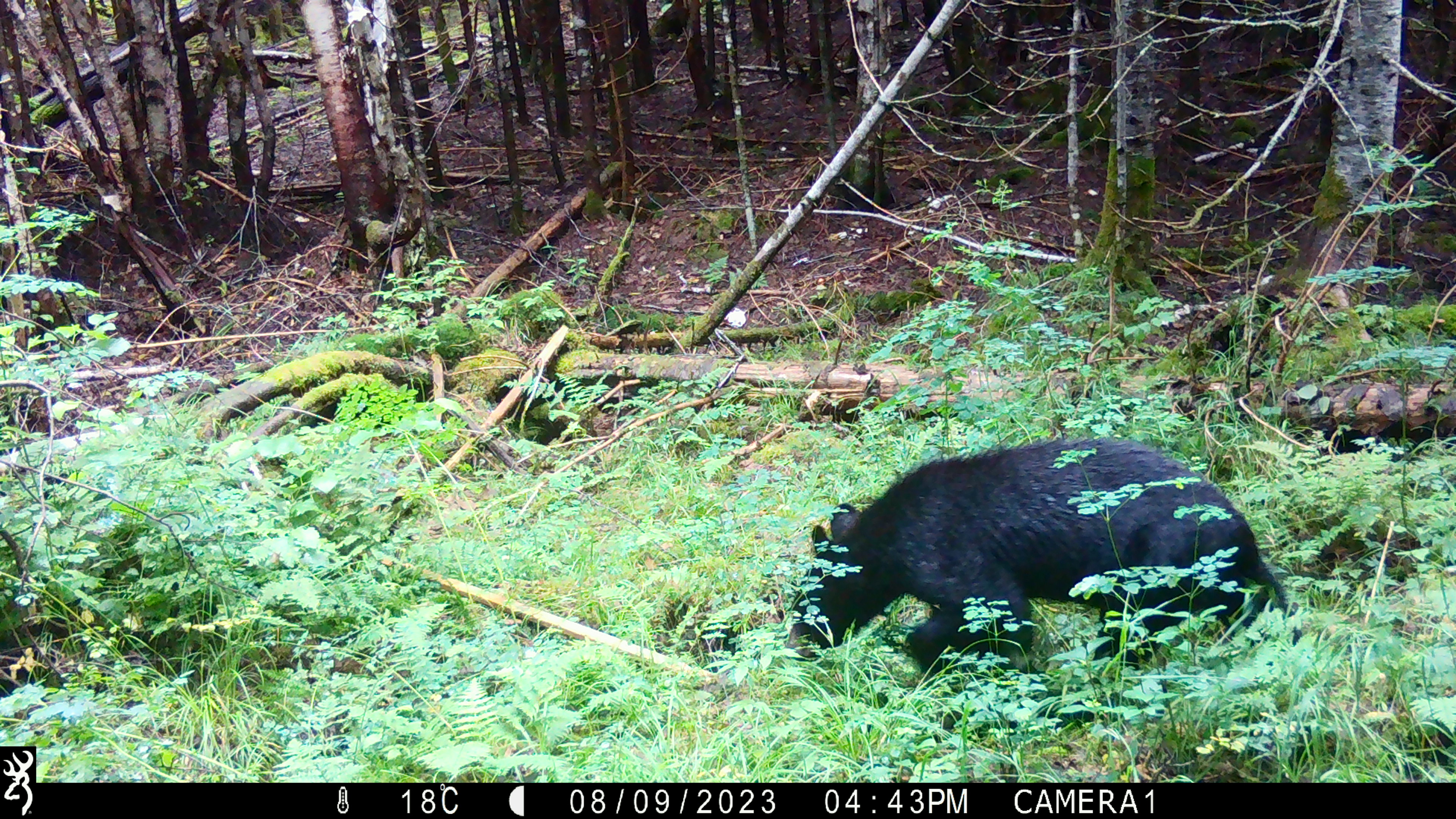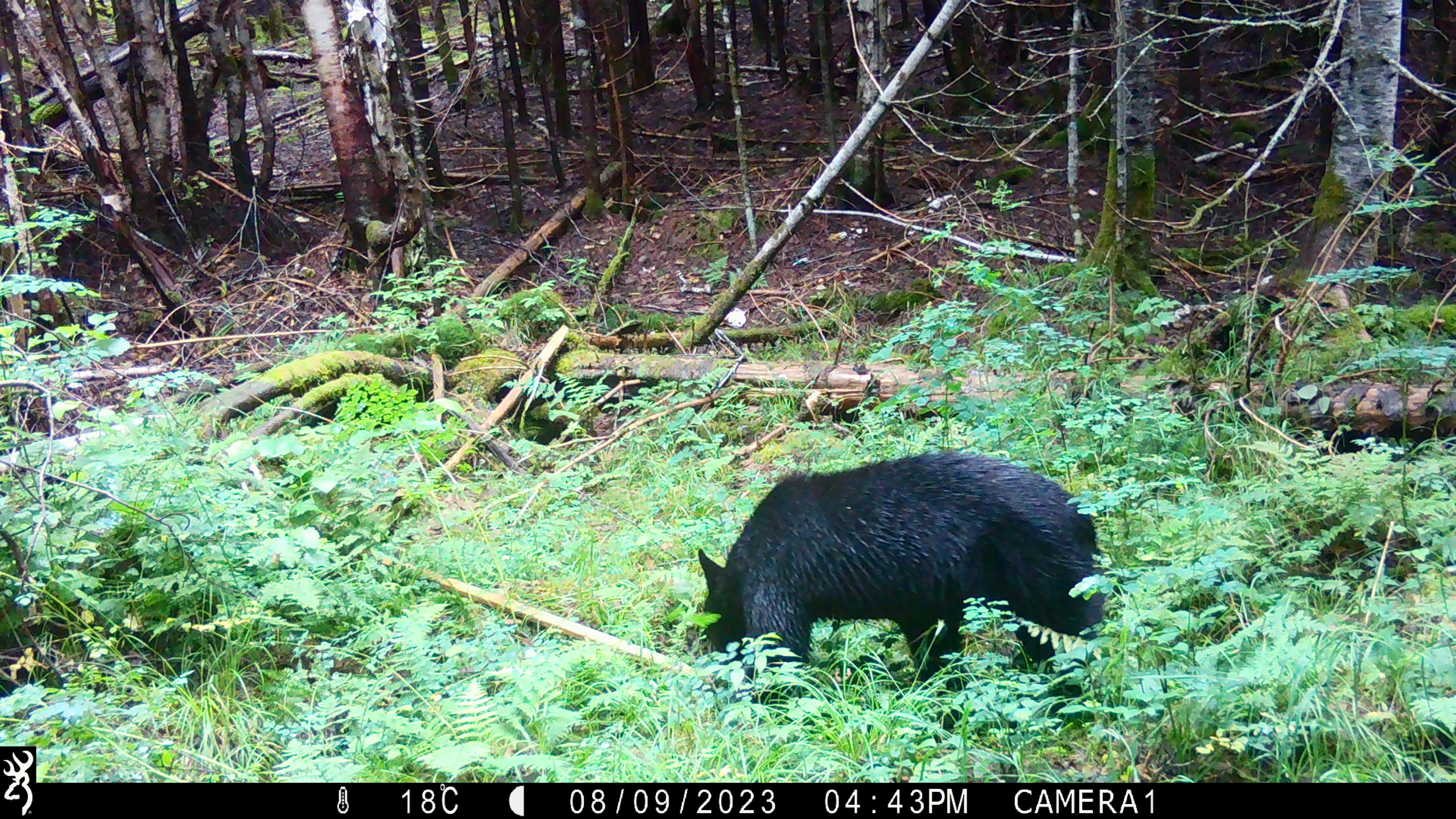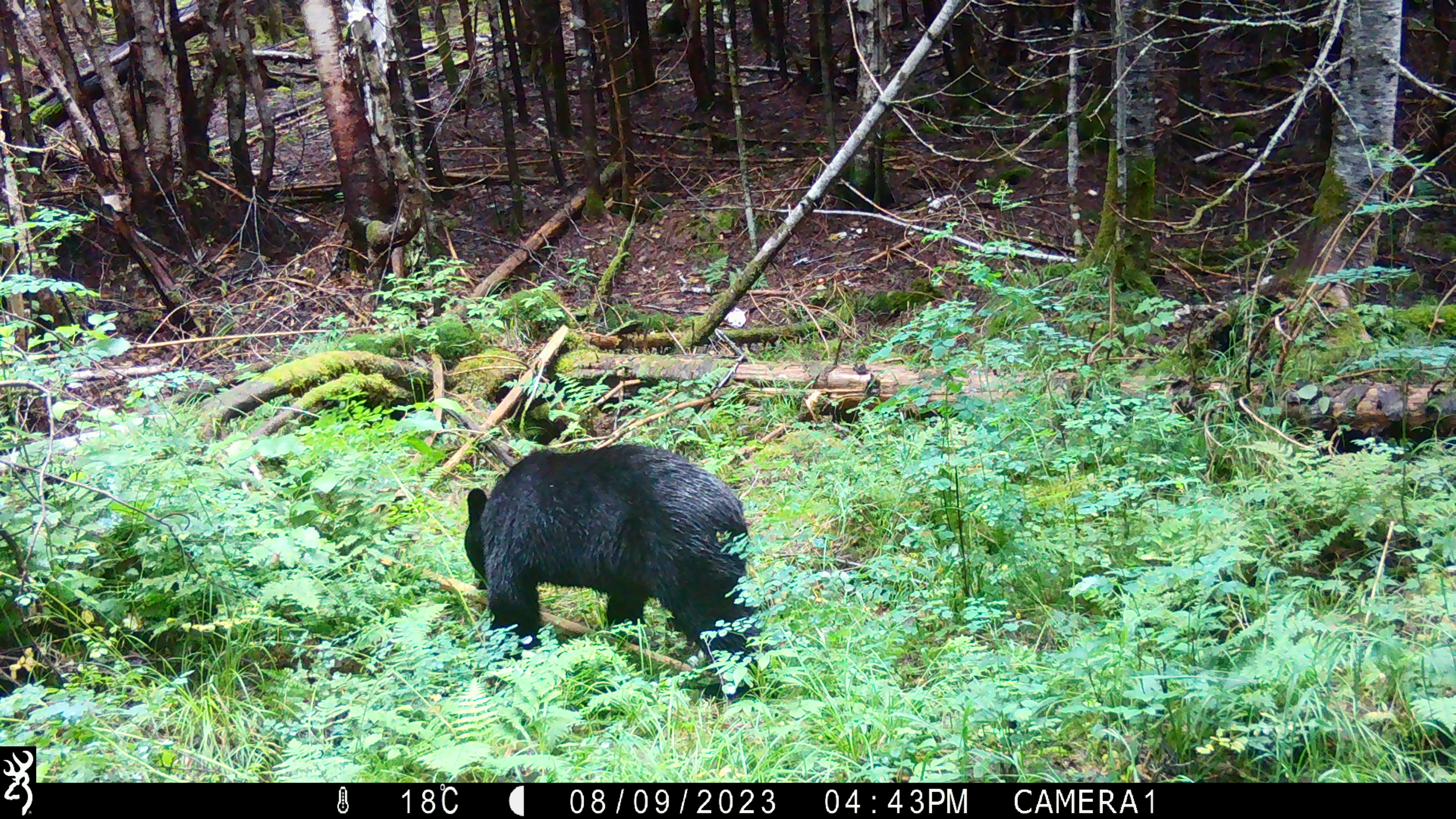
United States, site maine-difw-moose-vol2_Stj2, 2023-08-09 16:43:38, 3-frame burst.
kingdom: Animalia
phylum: Chordata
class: Mammalia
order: Carnivora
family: Ursidae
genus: Ursus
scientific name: Ursus americanus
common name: black bear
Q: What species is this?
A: Black bear (Ursus americanus).